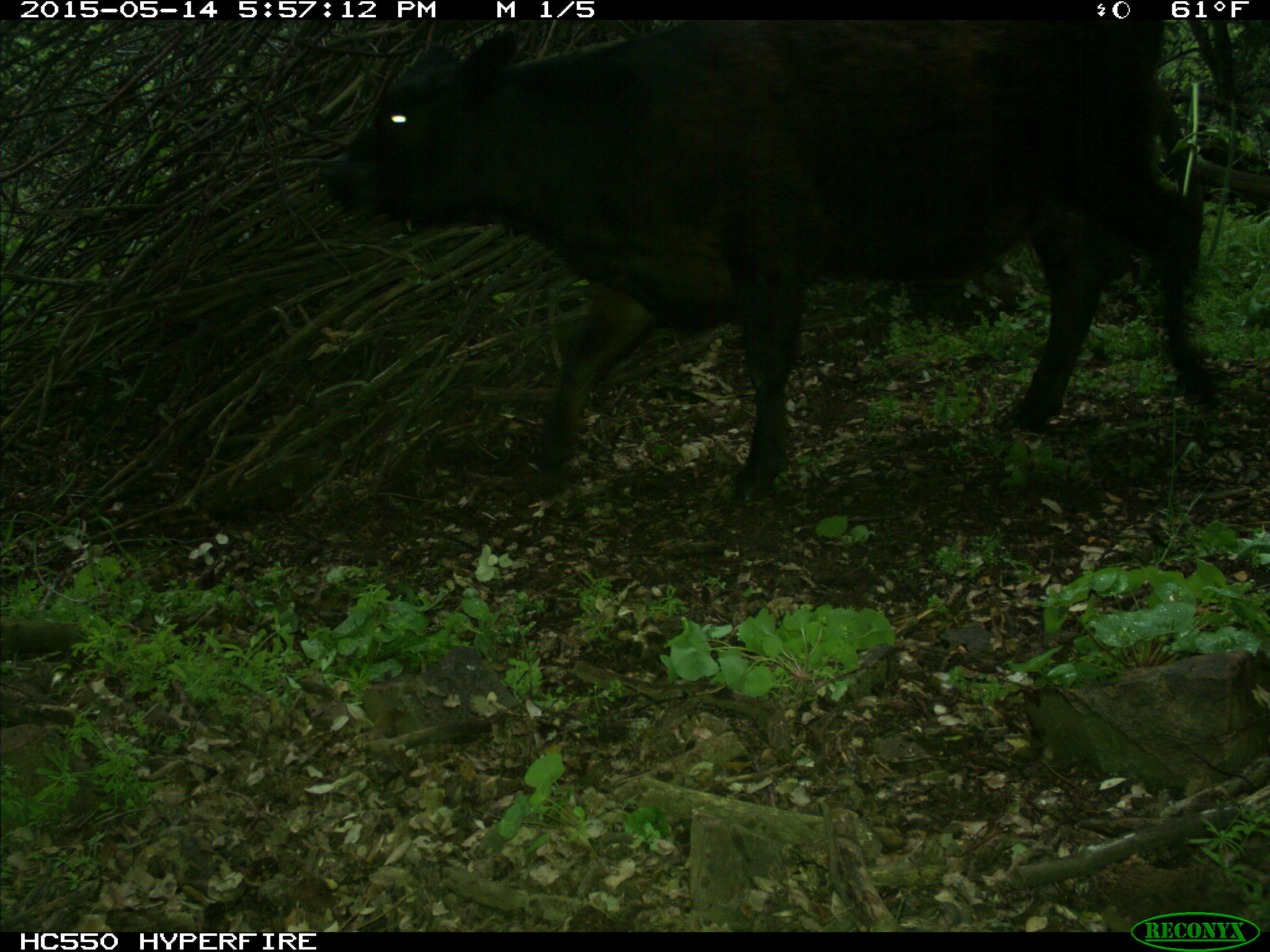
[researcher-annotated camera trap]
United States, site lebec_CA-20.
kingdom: Animalia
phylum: Chordata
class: Mammalia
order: Artiodactyla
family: Bovidae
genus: Bos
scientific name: Bos taurus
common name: domestic cow